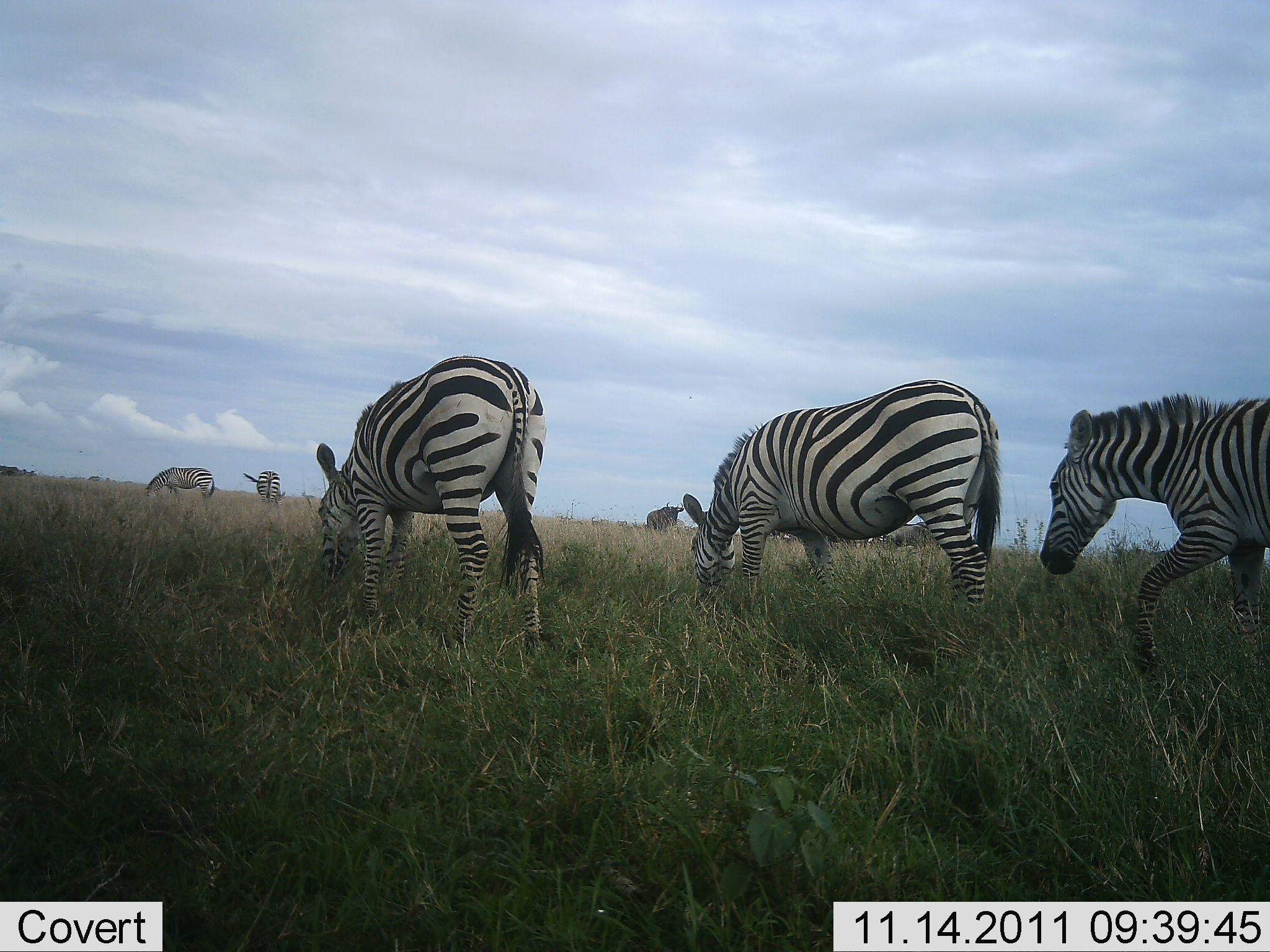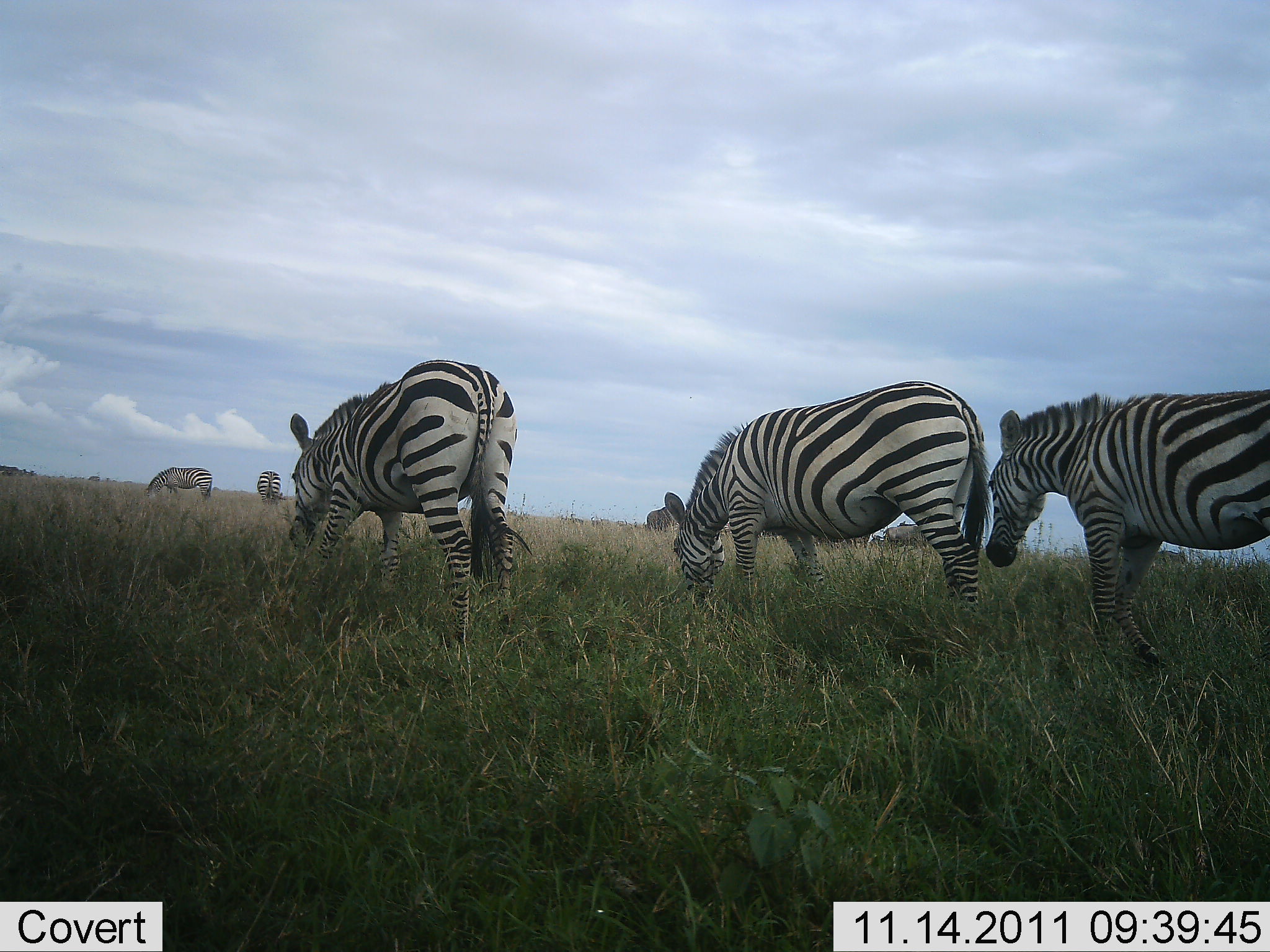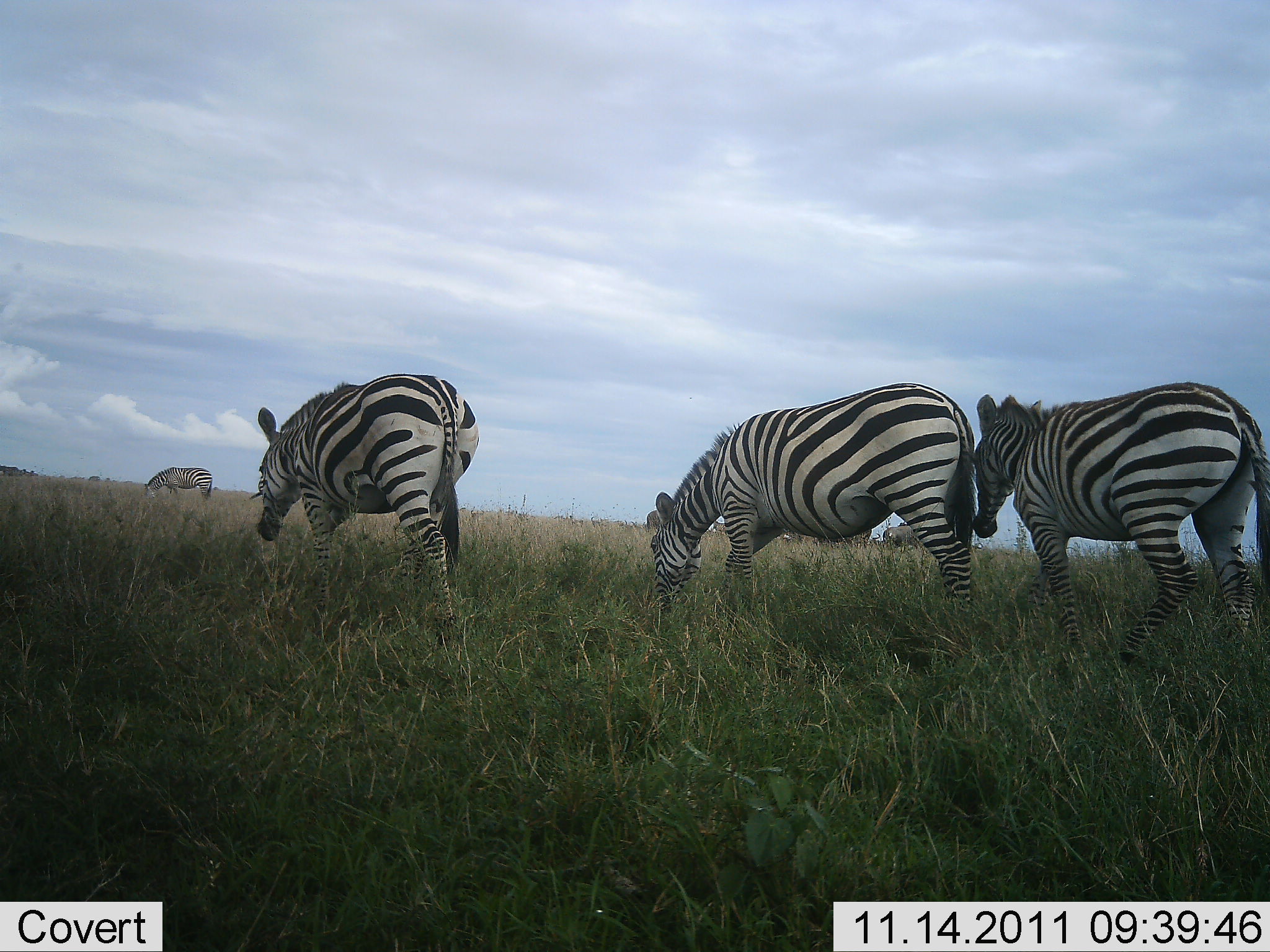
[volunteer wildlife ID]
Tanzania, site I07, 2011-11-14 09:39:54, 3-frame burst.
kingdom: Animalia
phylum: Chordata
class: Mammalia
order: Perissodactyla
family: Equidae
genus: Equus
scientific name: Equus quagga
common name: plains zebra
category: zebra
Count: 5.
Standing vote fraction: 31%.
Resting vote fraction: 0%.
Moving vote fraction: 56%.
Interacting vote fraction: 0%.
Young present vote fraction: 0%.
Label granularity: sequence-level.